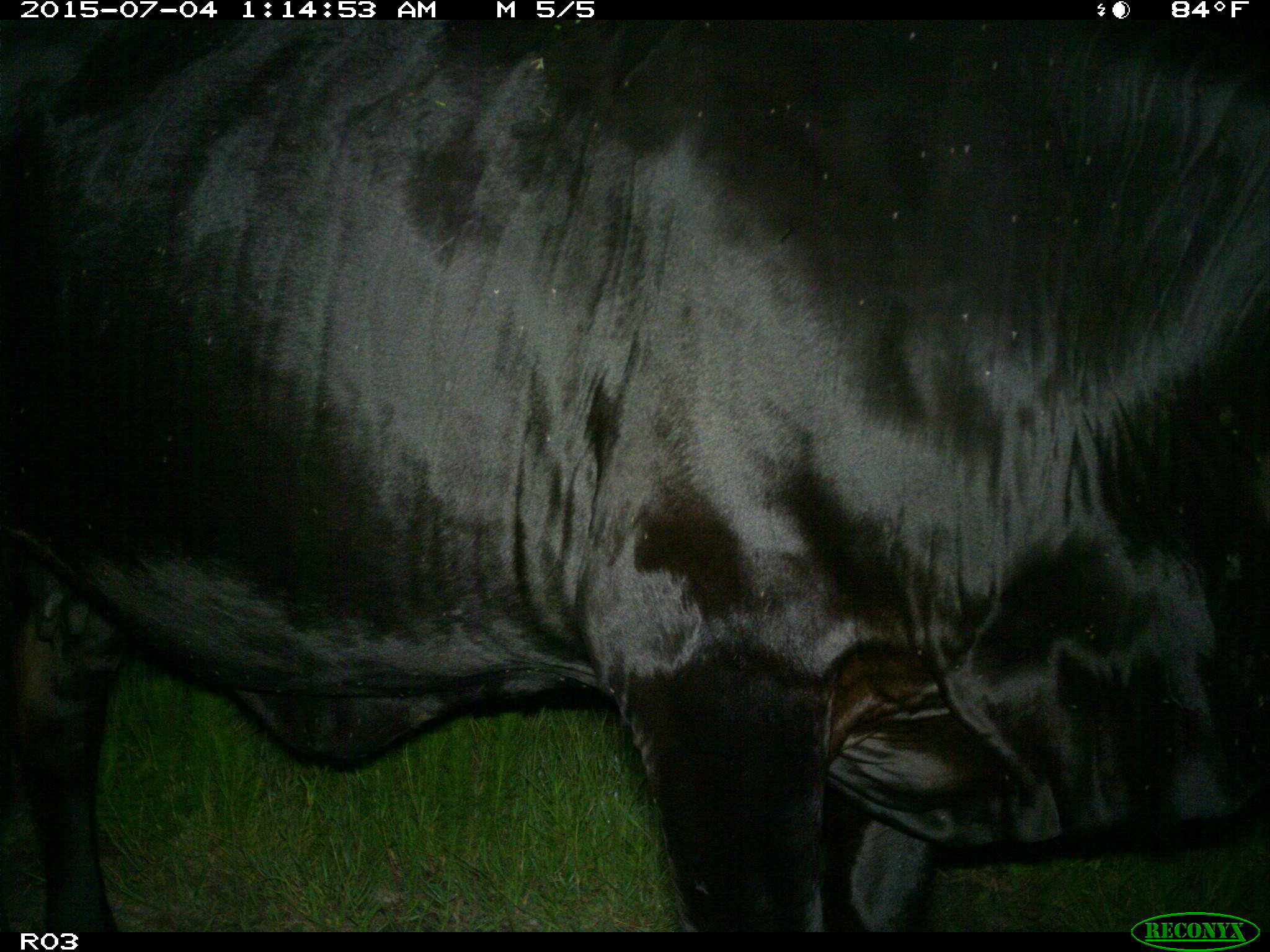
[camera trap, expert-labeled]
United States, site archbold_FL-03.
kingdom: Animalia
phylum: Chordata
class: Mammalia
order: Artiodactyla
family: Bovidae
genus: Bos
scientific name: Bos taurus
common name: domestic cow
Bos taurus (domestic cow).